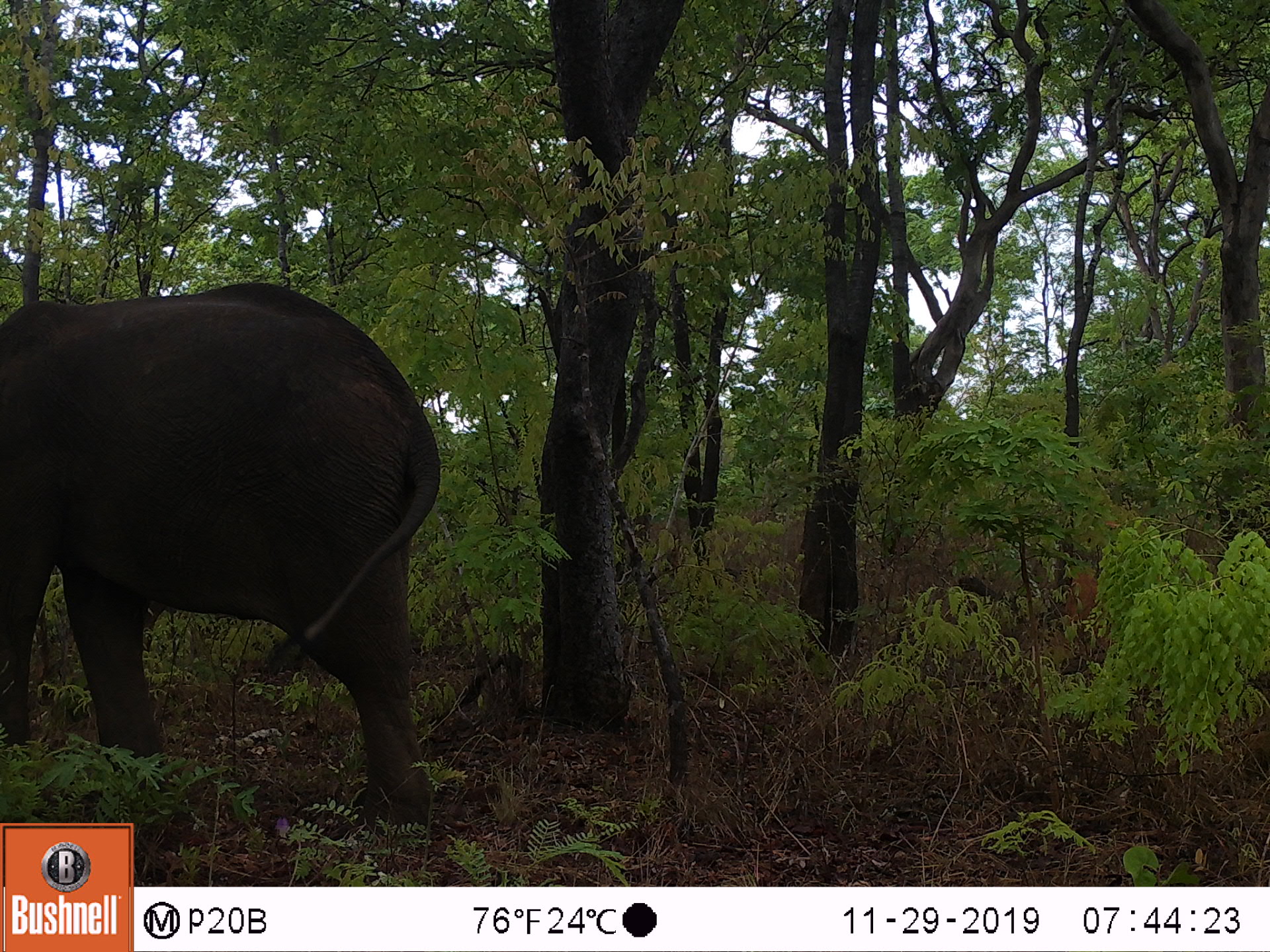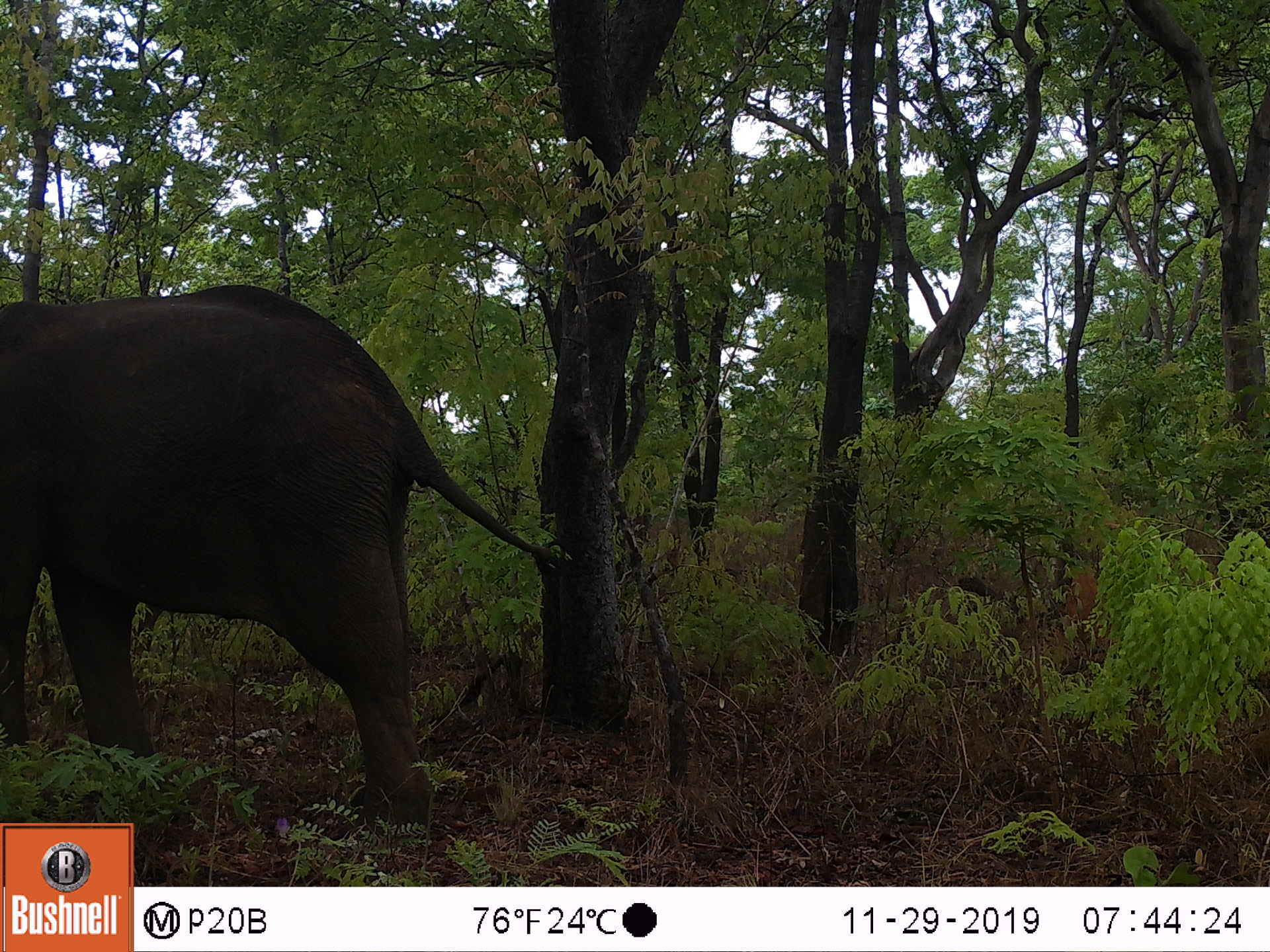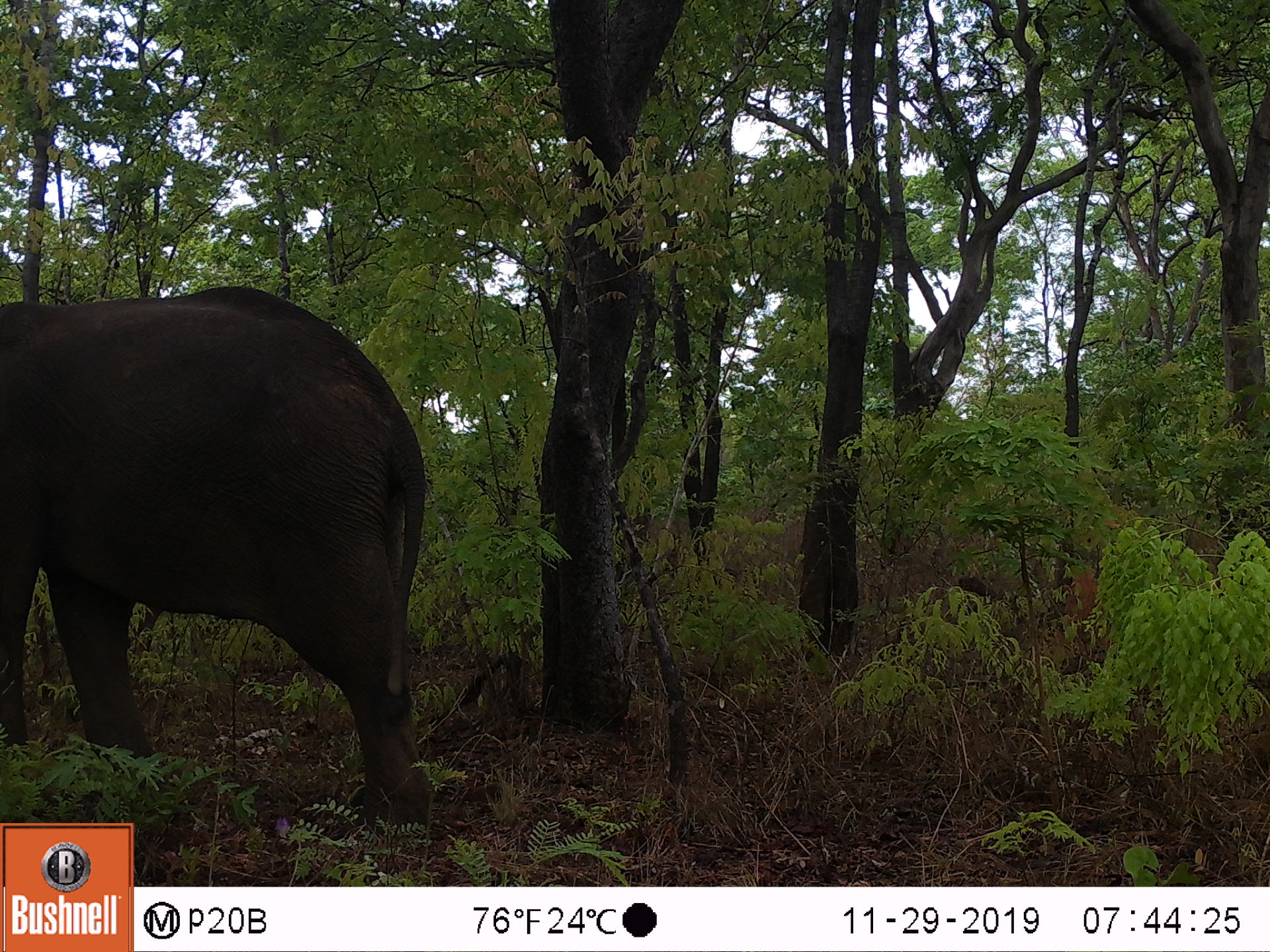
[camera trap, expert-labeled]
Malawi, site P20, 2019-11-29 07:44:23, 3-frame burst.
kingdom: Animalia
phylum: Chordata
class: Mammalia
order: Proboscidea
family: Elephantidae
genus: Loxodonta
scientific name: Loxodonta africana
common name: african savanna elephant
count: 1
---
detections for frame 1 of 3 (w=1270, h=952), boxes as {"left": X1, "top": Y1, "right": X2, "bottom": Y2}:
african savanna elephant: {"left": 2, "top": 272, "right": 445, "bottom": 819}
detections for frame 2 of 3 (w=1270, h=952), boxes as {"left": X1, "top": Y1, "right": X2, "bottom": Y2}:
african savanna elephant: {"left": 2, "top": 282, "right": 541, "bottom": 819}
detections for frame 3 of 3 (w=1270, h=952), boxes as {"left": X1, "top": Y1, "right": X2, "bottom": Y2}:
african savanna elephant: {"left": 0, "top": 277, "right": 433, "bottom": 821}